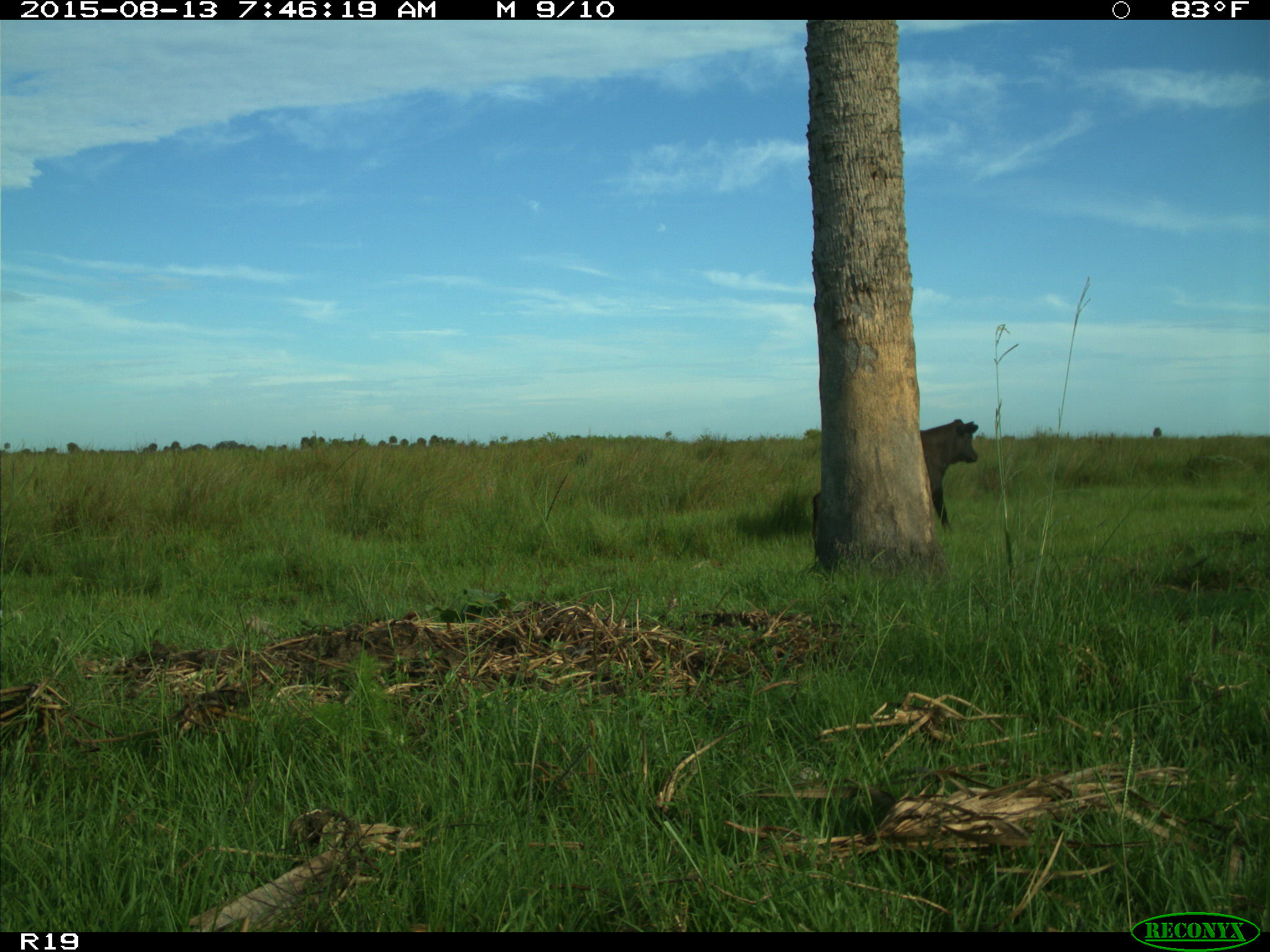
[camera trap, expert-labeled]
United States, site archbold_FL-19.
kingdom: Animalia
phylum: Chordata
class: Mammalia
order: Artiodactyla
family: Bovidae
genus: Bos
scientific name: Bos taurus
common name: domestic cow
Bos taurus (domestic cow).